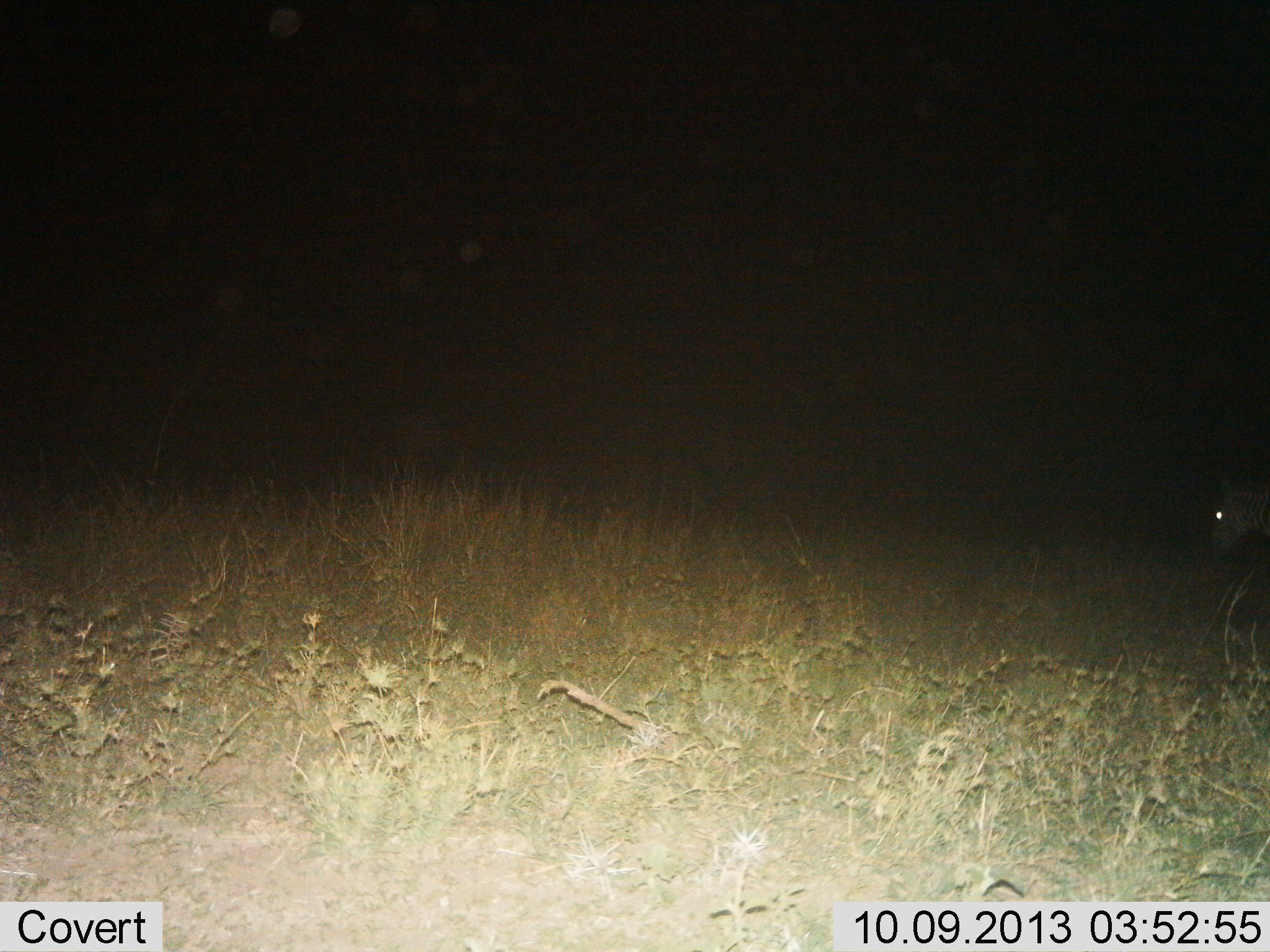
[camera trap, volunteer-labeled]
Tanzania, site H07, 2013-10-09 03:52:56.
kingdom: Animalia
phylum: Chordata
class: Mammalia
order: Perissodactyla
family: Equidae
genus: Equus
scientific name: Equus quagga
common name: plains zebra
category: zebra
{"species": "zebra (plains zebra) (Equus quagga)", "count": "1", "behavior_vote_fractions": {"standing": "43%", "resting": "0%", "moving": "29%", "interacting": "0%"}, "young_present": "0%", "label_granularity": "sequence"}